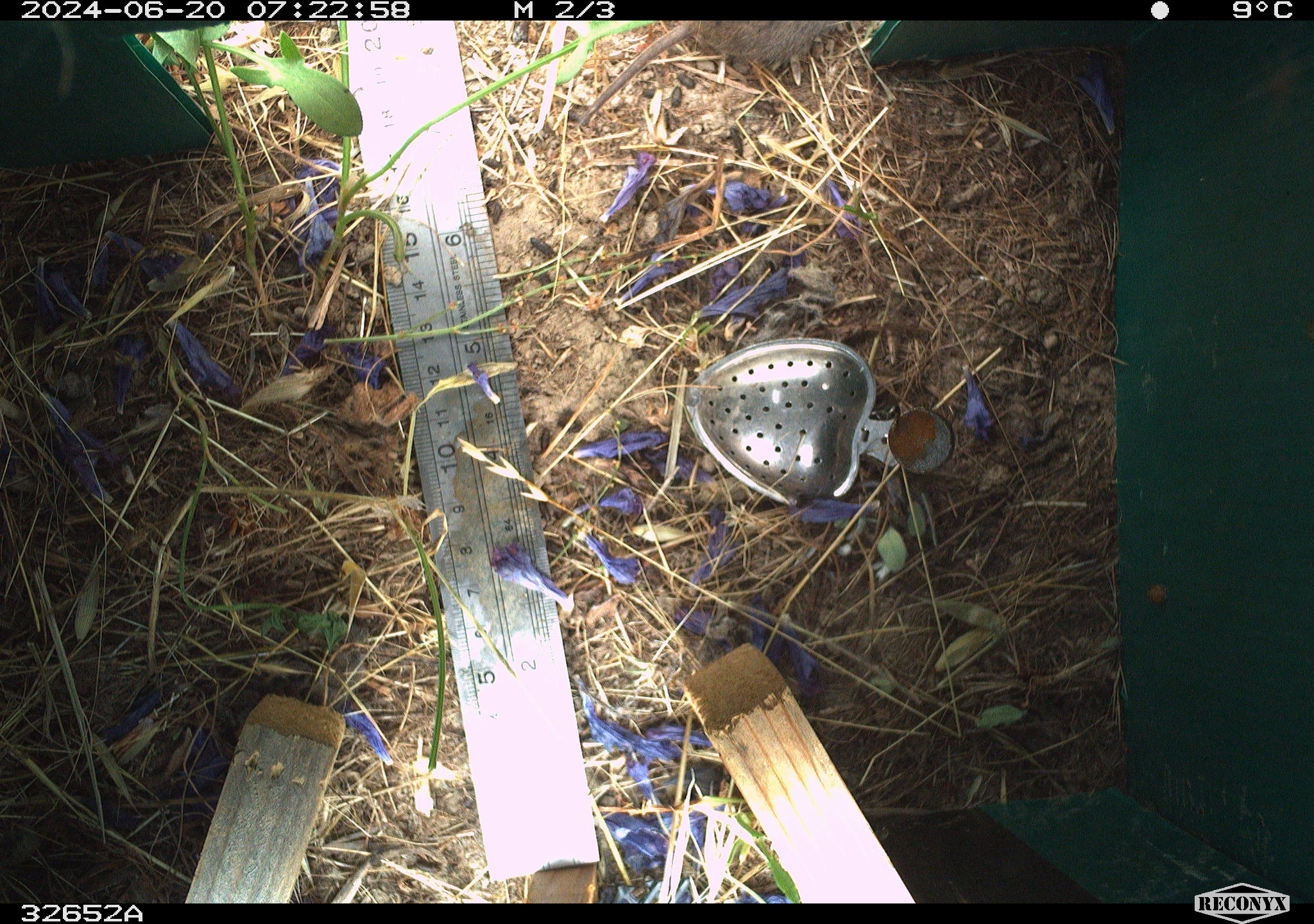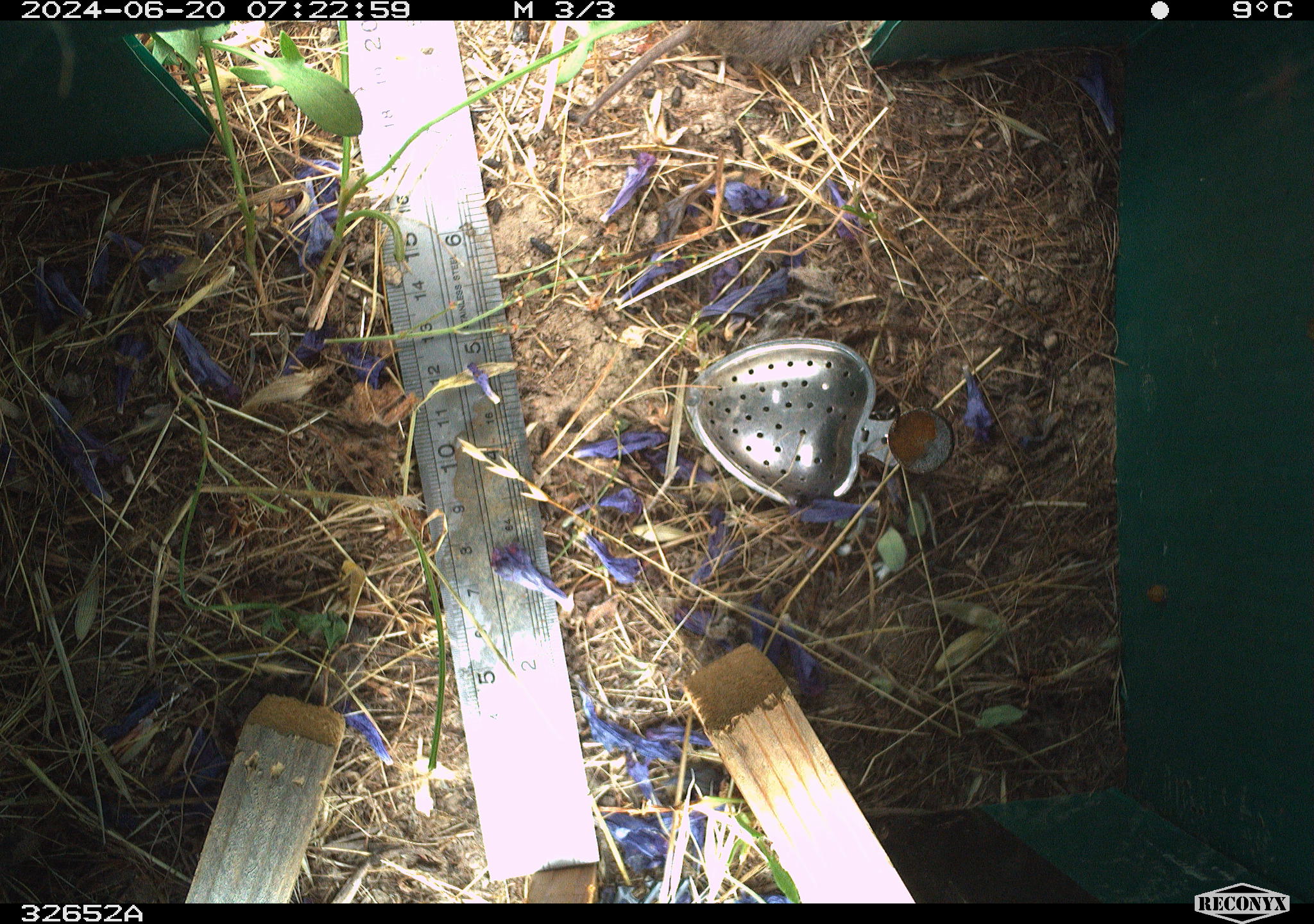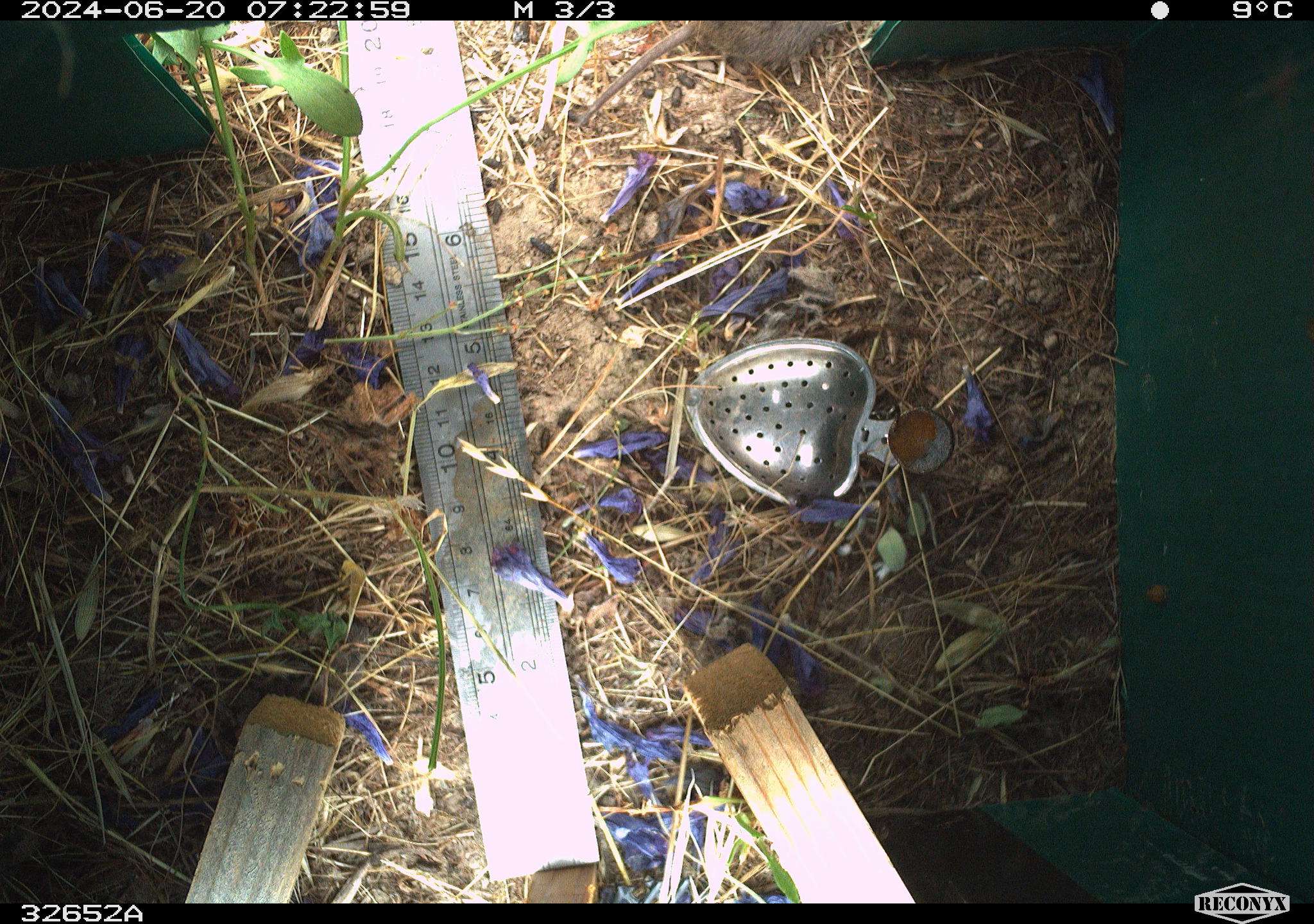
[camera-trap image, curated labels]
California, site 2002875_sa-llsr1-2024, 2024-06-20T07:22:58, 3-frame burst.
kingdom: Animalia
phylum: Chordata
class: Mammalia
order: Rodentia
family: Cricetidae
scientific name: Arvicolinae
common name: voles, lemmings, and muskrats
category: arvicolinae subfamily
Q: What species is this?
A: Arvicolinae subfamily (voles, lemmings, and muskrats) (Arvicolinae).